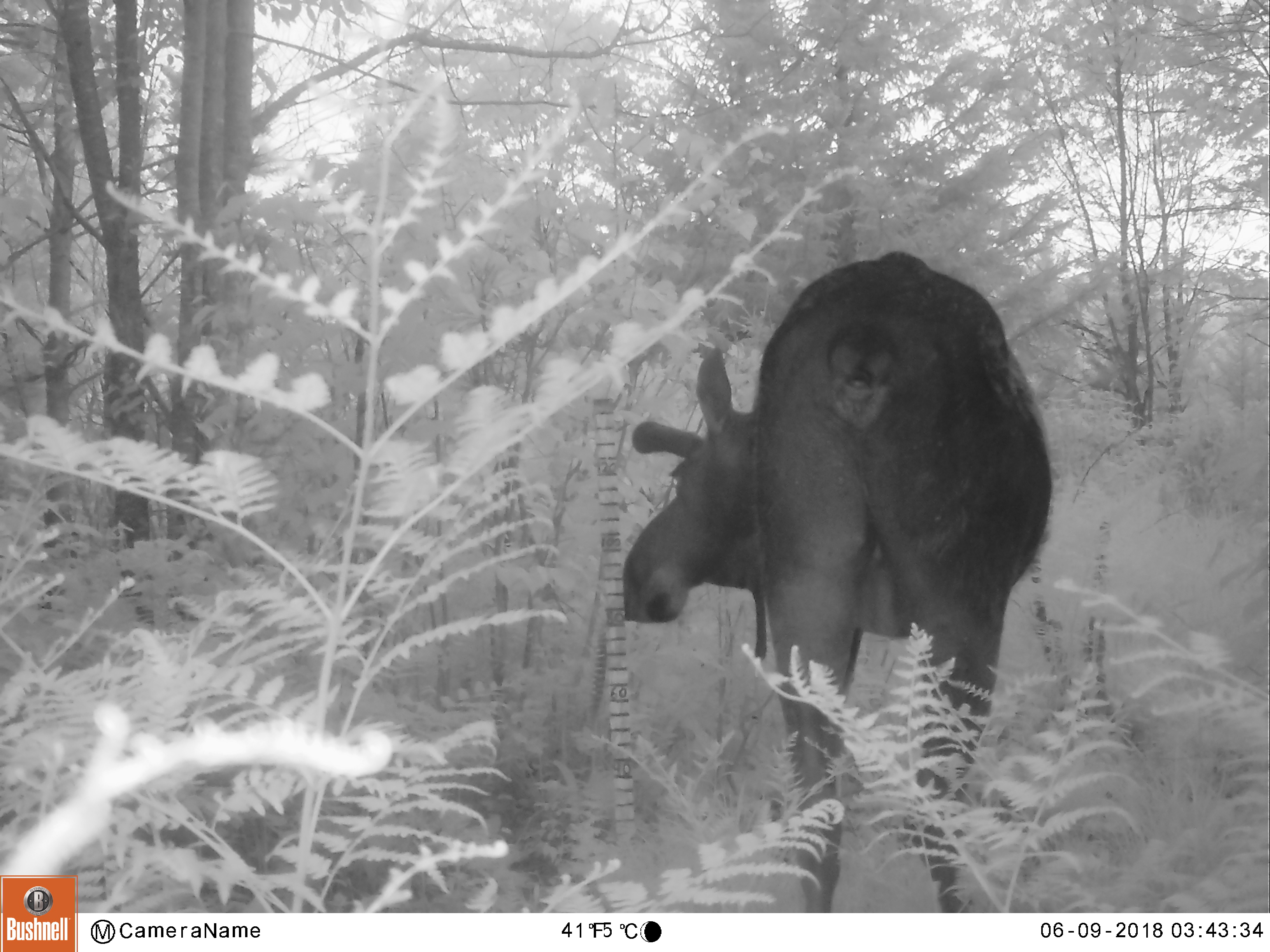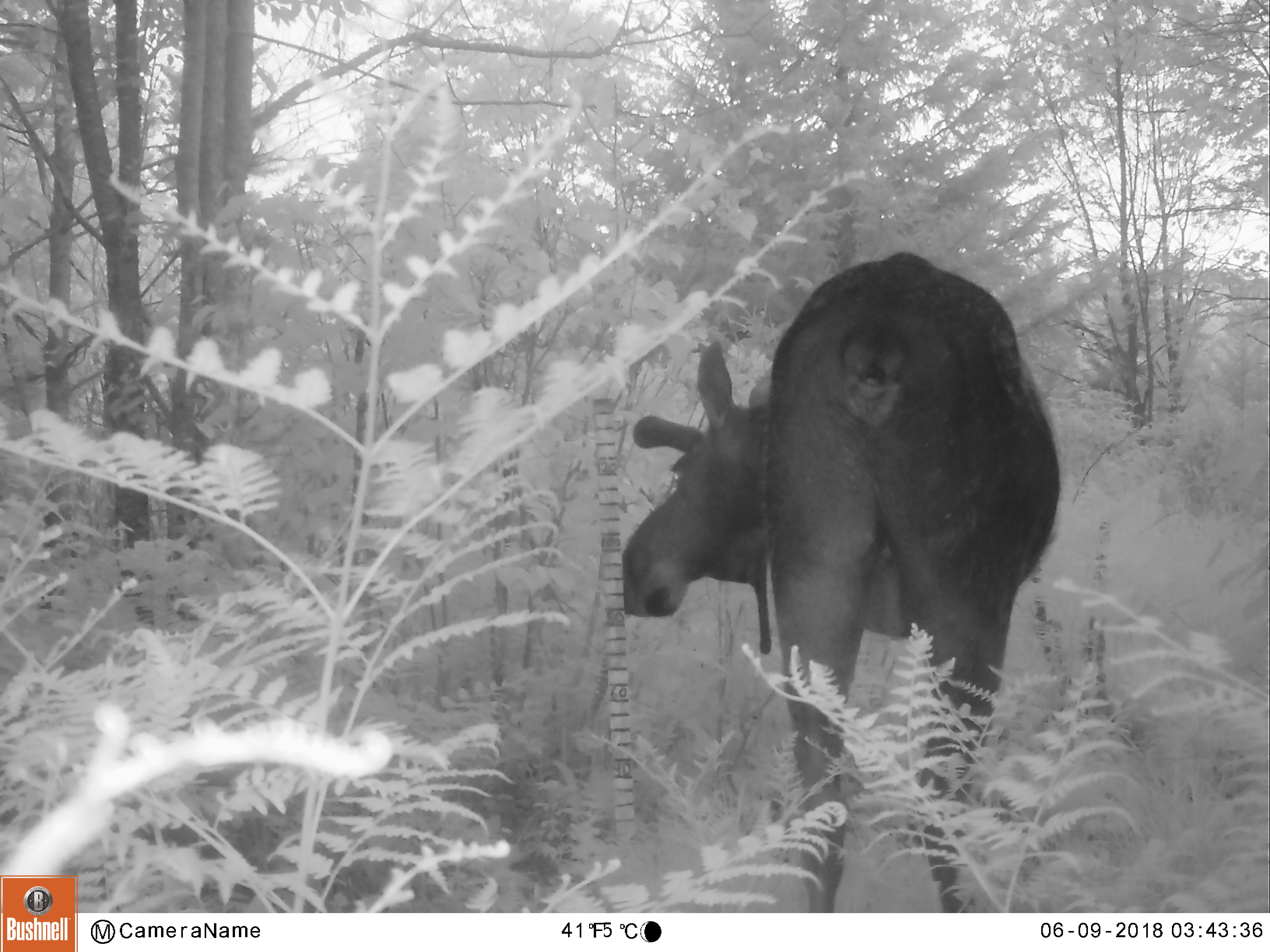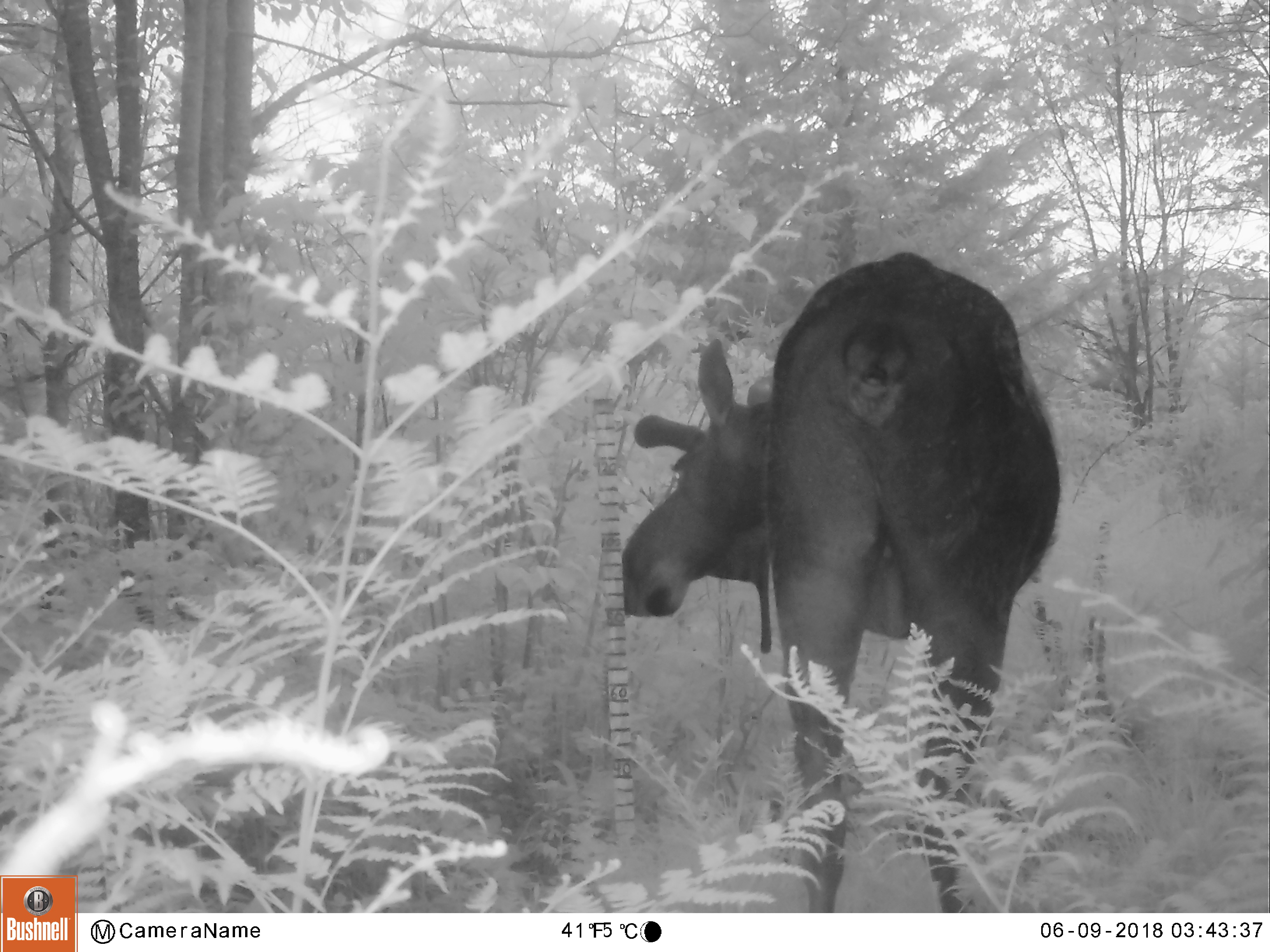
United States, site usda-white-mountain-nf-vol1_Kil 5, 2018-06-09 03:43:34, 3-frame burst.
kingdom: Animalia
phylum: Chordata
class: Mammalia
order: Artiodactyla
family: Cervidae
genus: Alces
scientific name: Alces alces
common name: moose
Moose (Alces alces).